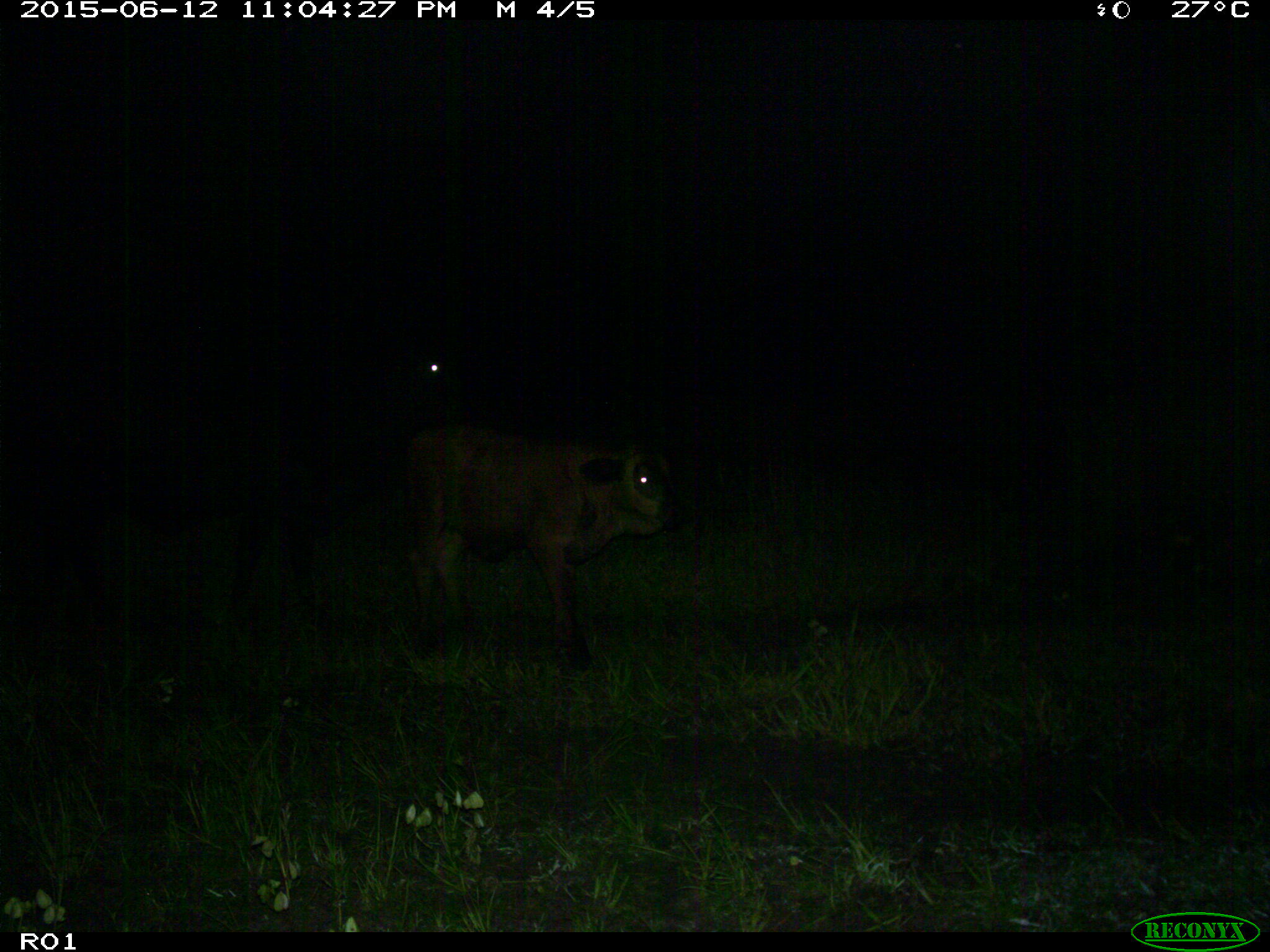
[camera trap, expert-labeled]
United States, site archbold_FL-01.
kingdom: Animalia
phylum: Chordata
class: Mammalia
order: Artiodactyla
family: Bovidae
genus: Bos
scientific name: Bos taurus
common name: domestic cow